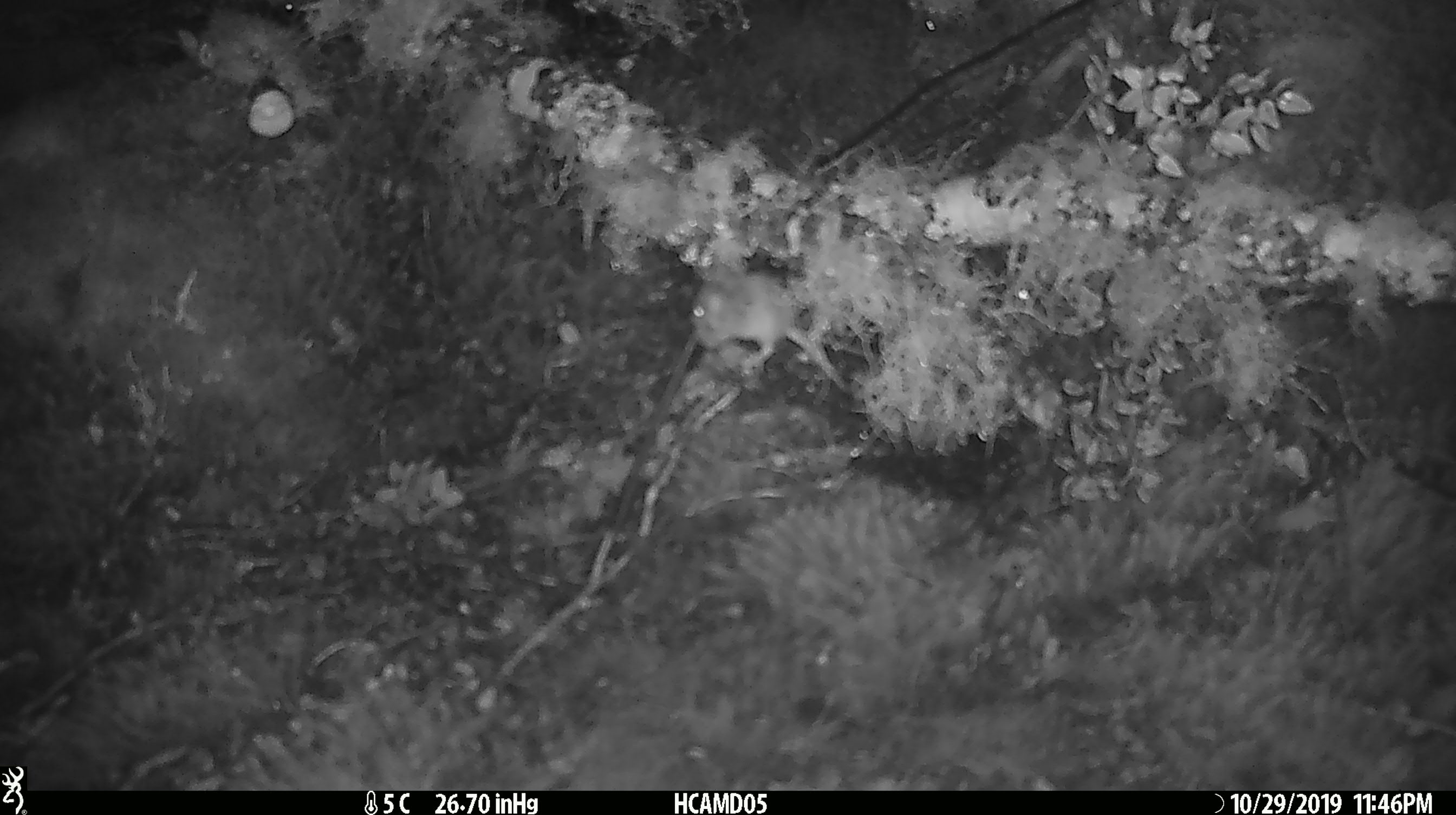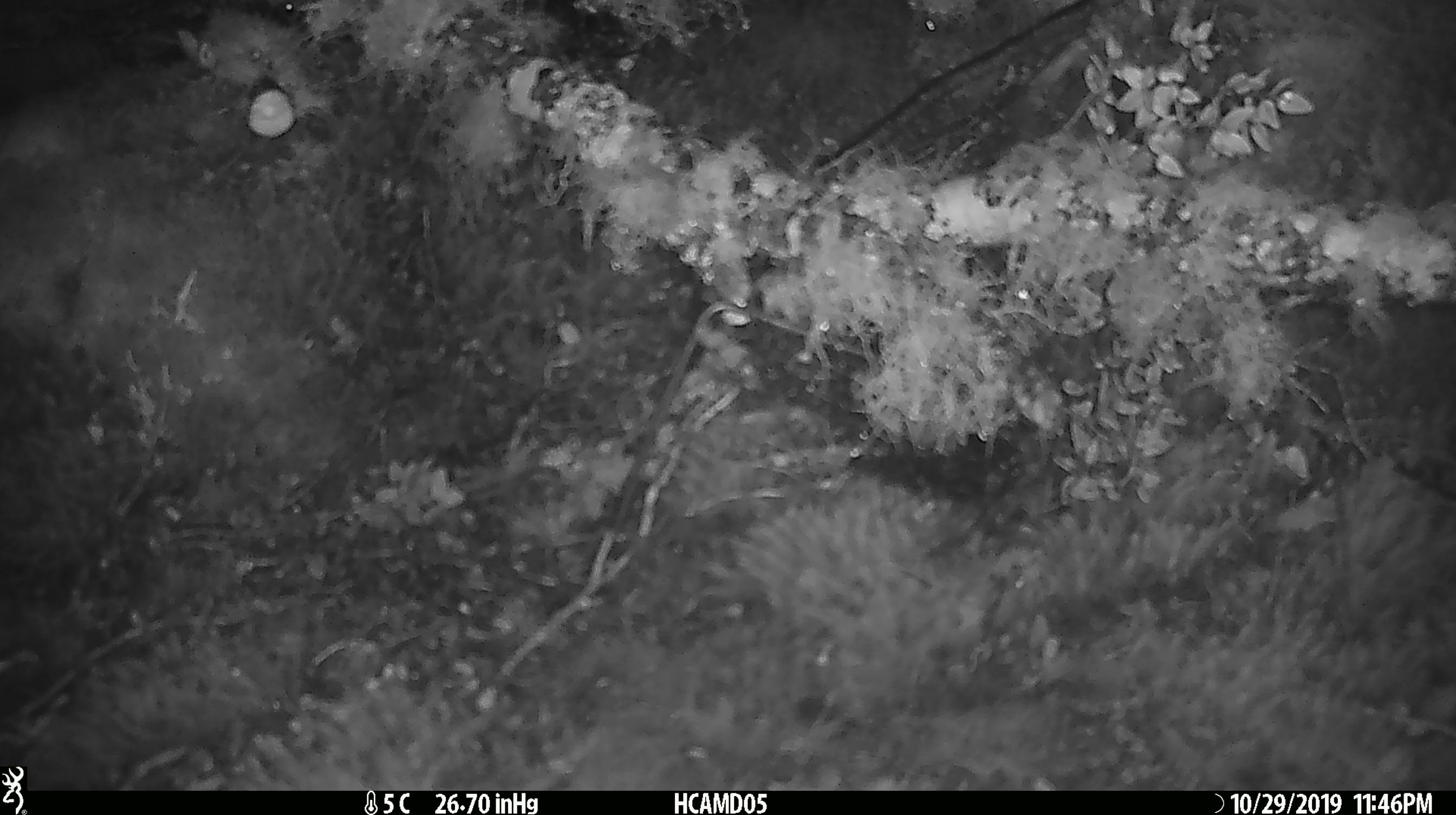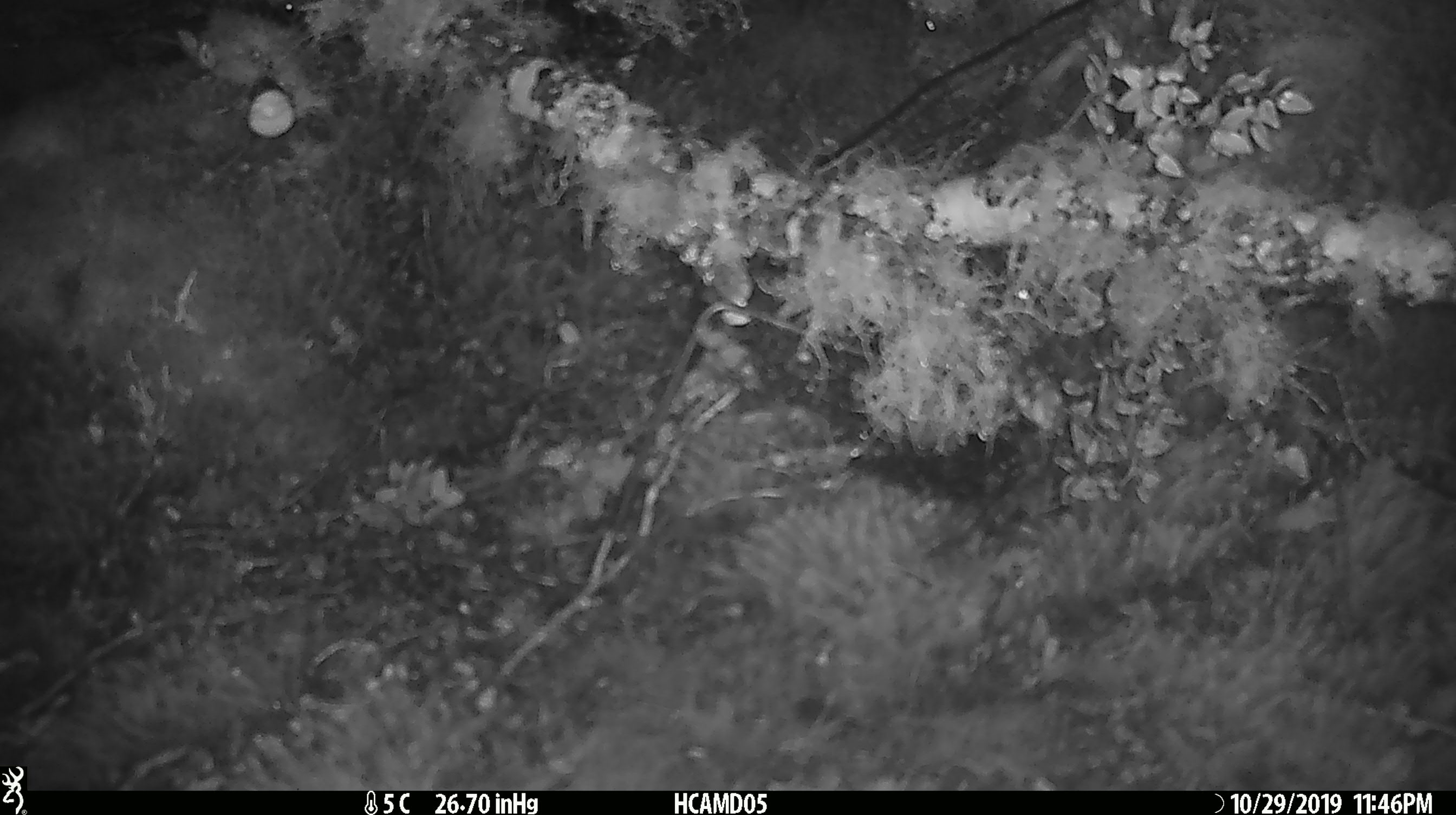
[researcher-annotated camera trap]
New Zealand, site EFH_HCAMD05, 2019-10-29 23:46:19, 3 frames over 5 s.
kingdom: Animalia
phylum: Chordata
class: Mammalia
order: Rodentia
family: Muridae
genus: Mus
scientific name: Mus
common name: mouse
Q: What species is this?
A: Mouse (Mus).